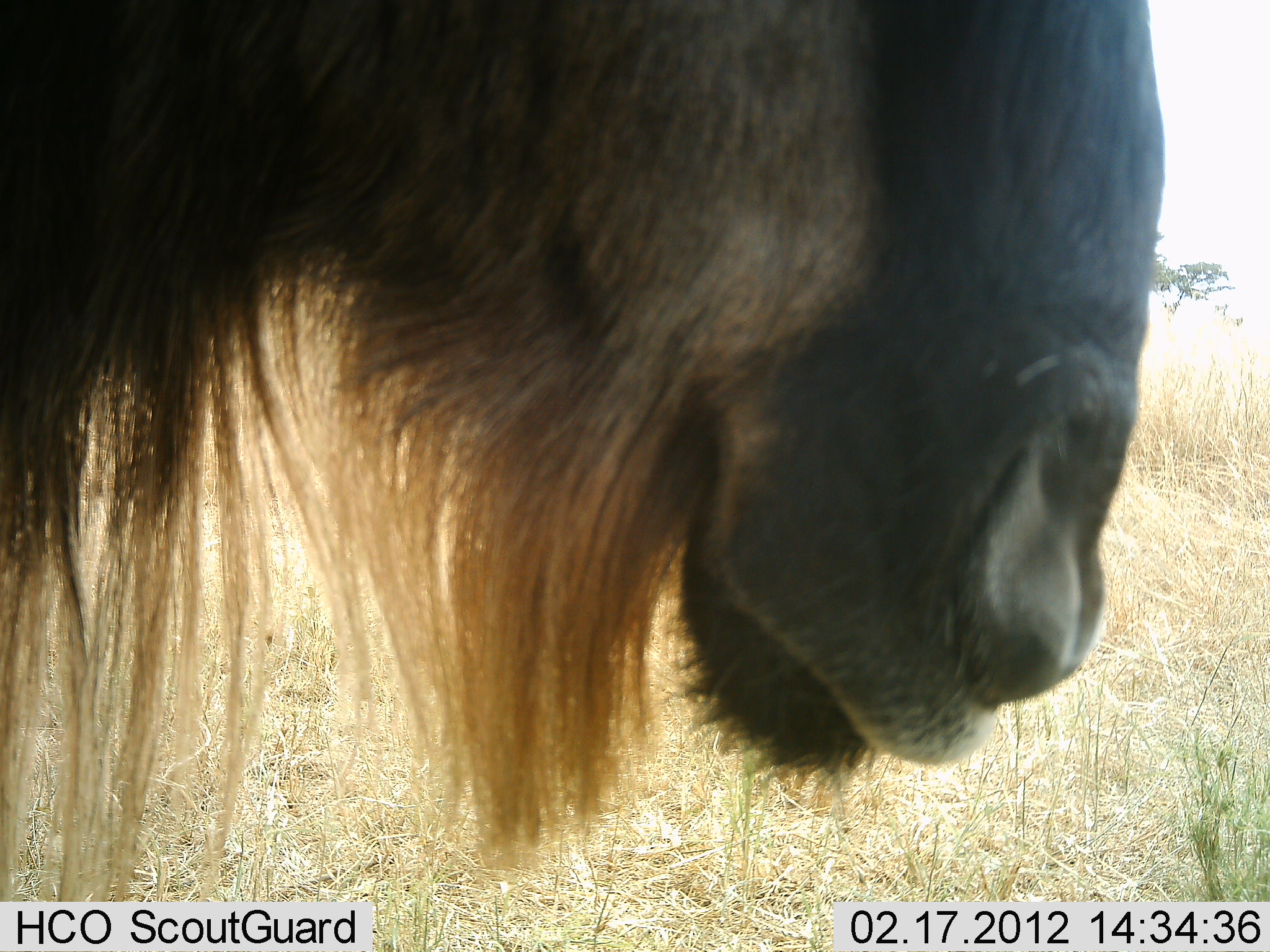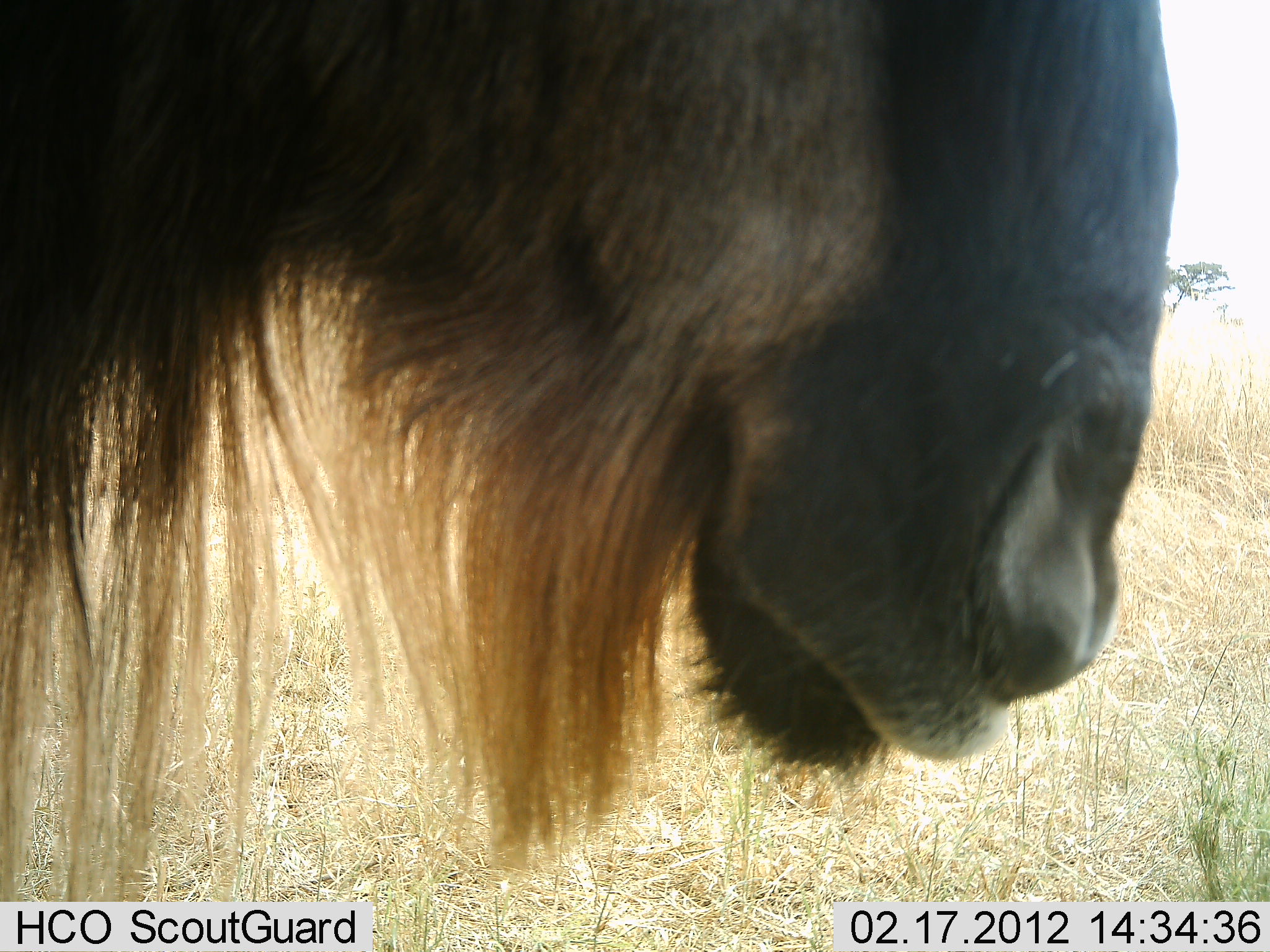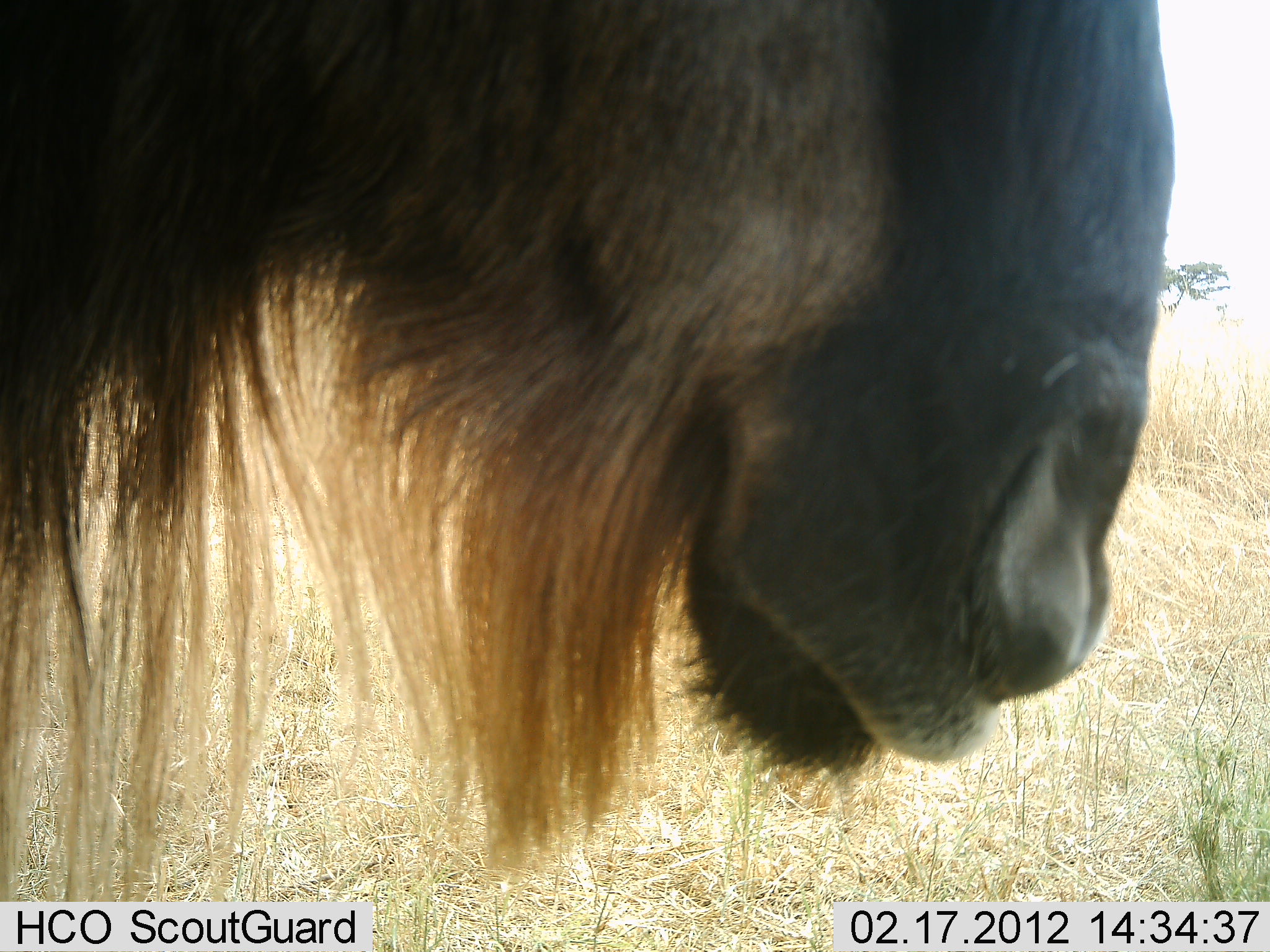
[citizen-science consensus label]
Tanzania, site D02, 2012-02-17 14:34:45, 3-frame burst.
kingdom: Animalia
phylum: Chordata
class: Mammalia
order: Artiodactyla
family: Bovidae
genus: Connochaetes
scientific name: Connochaetes taurinus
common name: blue wildebeest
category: wildebeest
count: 1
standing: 100%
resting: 5%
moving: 0%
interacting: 0%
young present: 0%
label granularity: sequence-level